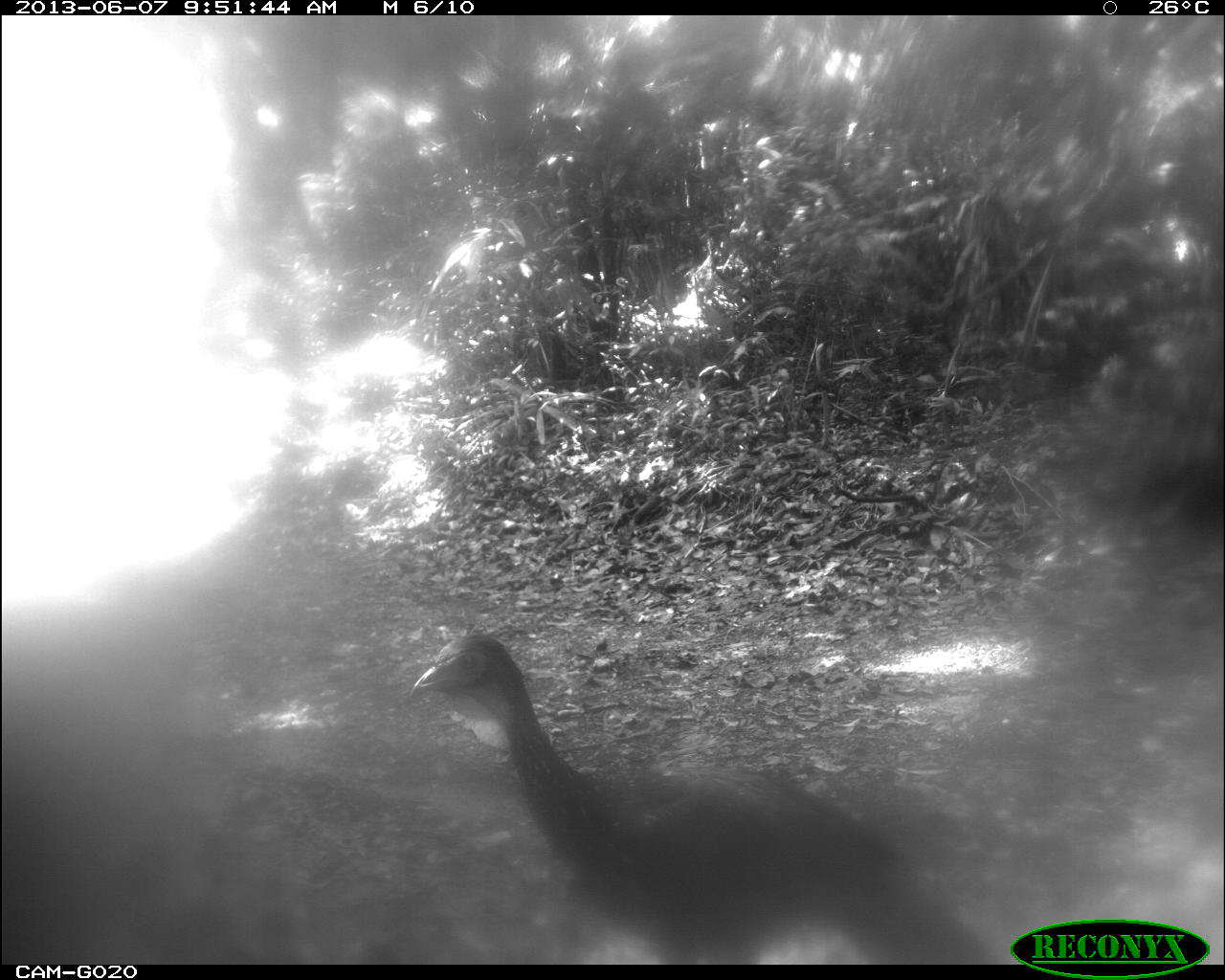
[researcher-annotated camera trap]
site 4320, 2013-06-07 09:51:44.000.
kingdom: Animalia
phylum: Chordata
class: Aves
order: Galliformes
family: Cracidae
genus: Penelope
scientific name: Penelope purpurascens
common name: crested guan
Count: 1.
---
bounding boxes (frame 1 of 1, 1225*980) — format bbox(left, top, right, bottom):
penelope purpurascens: bbox(408, 627, 987, 964)